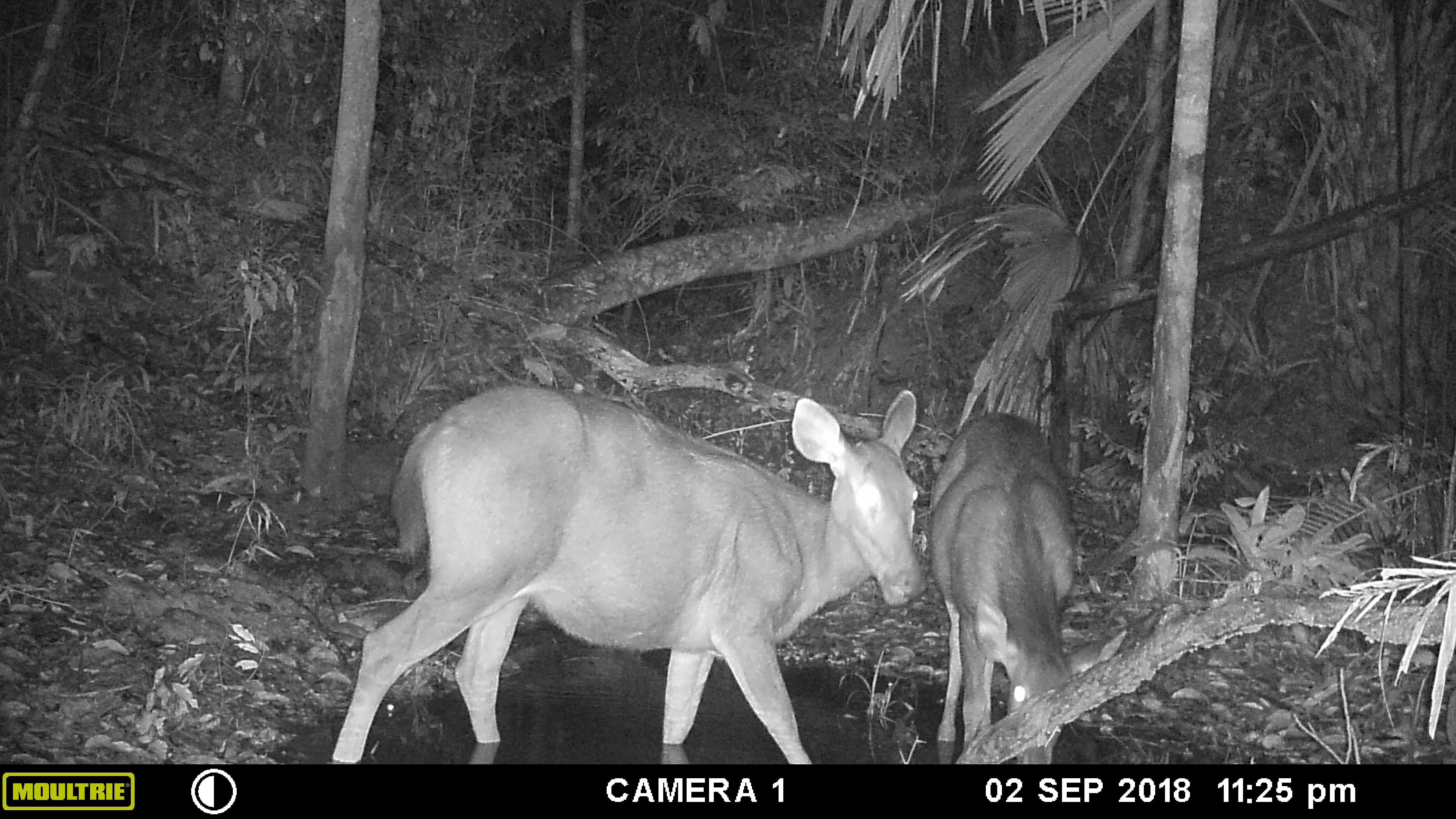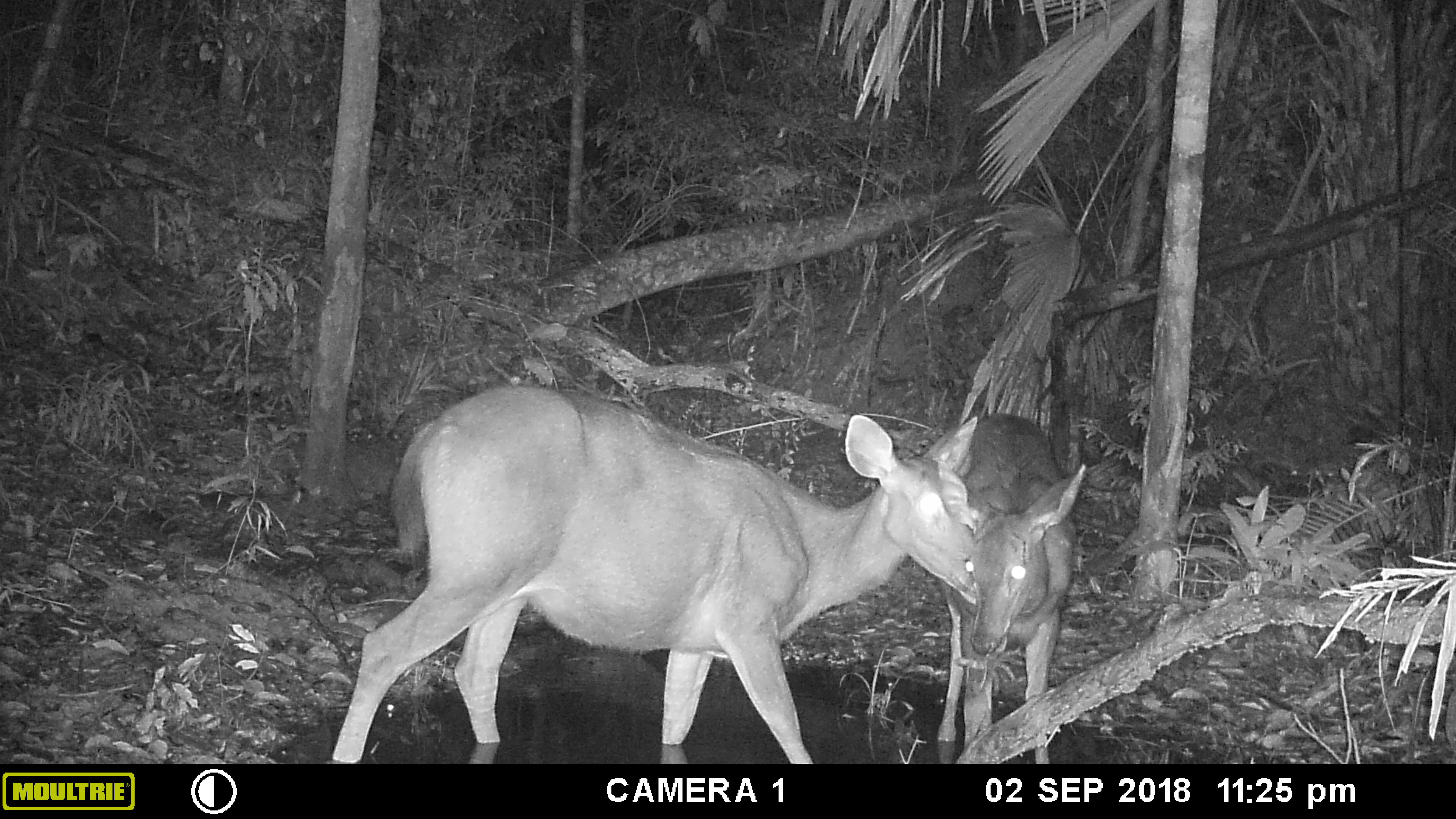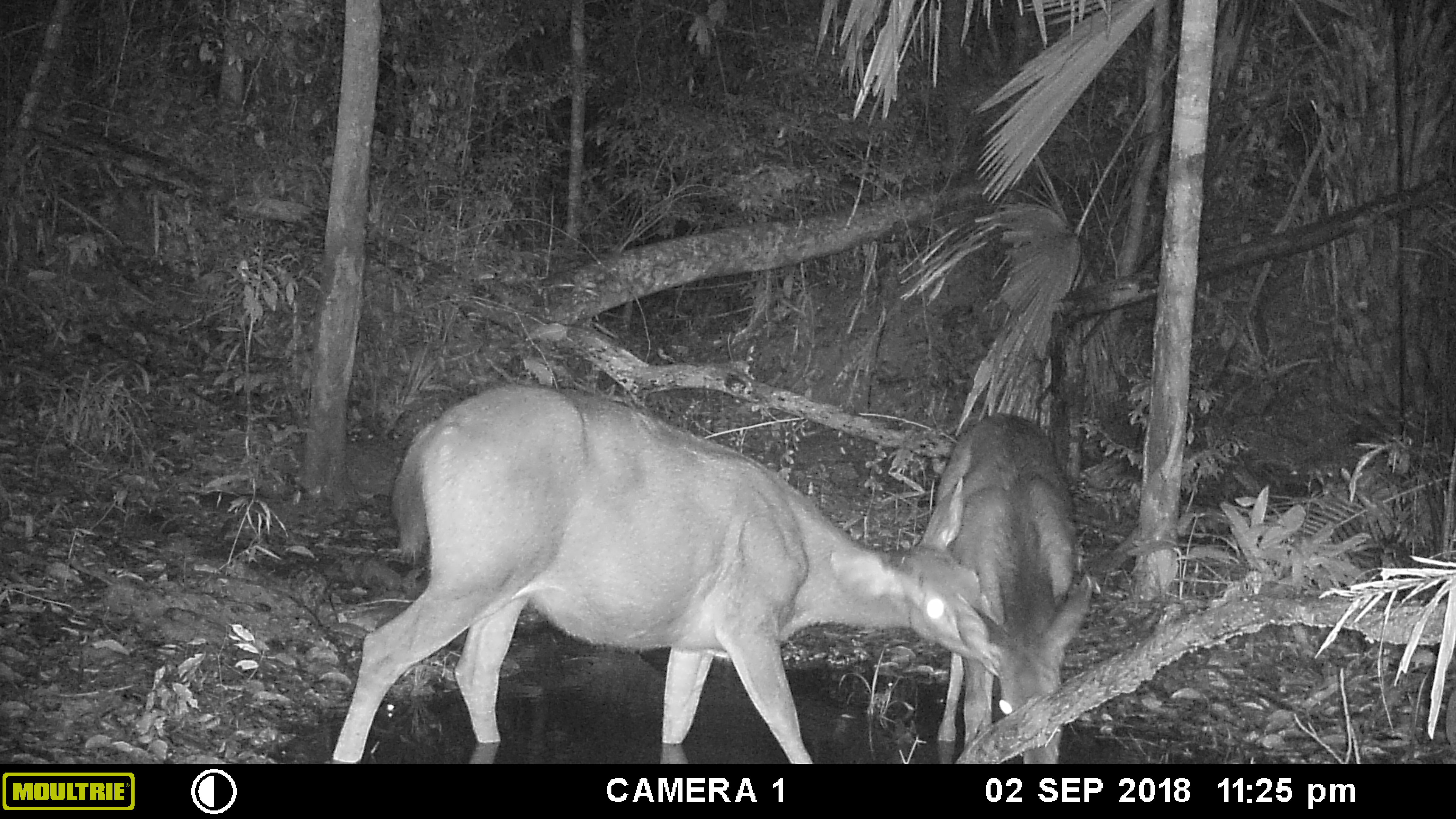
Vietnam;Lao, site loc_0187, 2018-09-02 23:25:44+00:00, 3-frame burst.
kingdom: Animalia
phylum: Chordata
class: Mammalia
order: Artiodactyla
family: Cervidae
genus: Rusa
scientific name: Rusa unicolor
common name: sambar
Sambar (Rusa unicolor). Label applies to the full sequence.